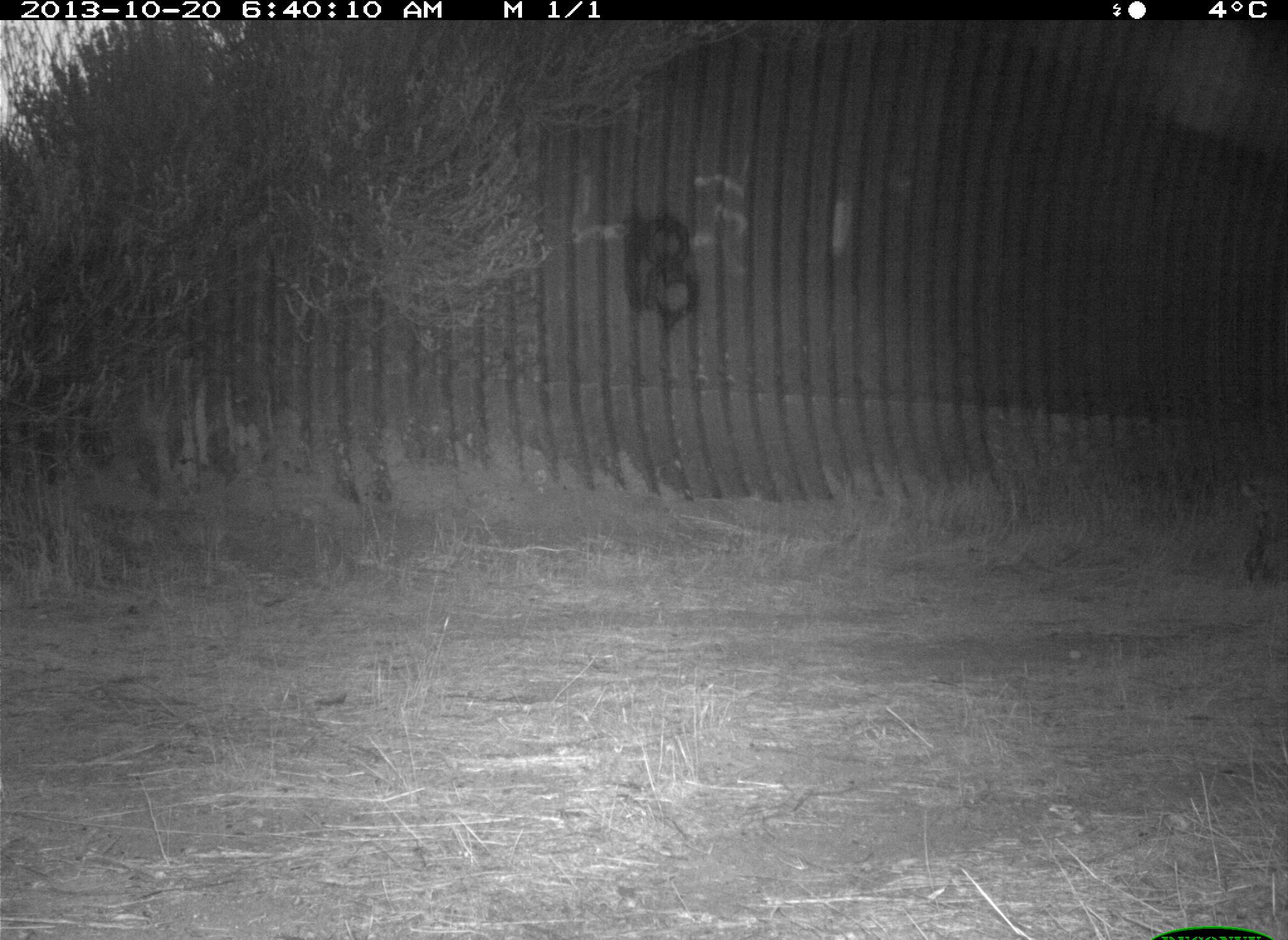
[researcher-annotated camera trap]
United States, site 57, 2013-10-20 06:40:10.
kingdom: Animalia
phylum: Chordata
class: Mammalia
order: Carnivora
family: Felidae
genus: Lynx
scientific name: Lynx rufus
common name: bobcat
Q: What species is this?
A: Bobcat (Lynx rufus).